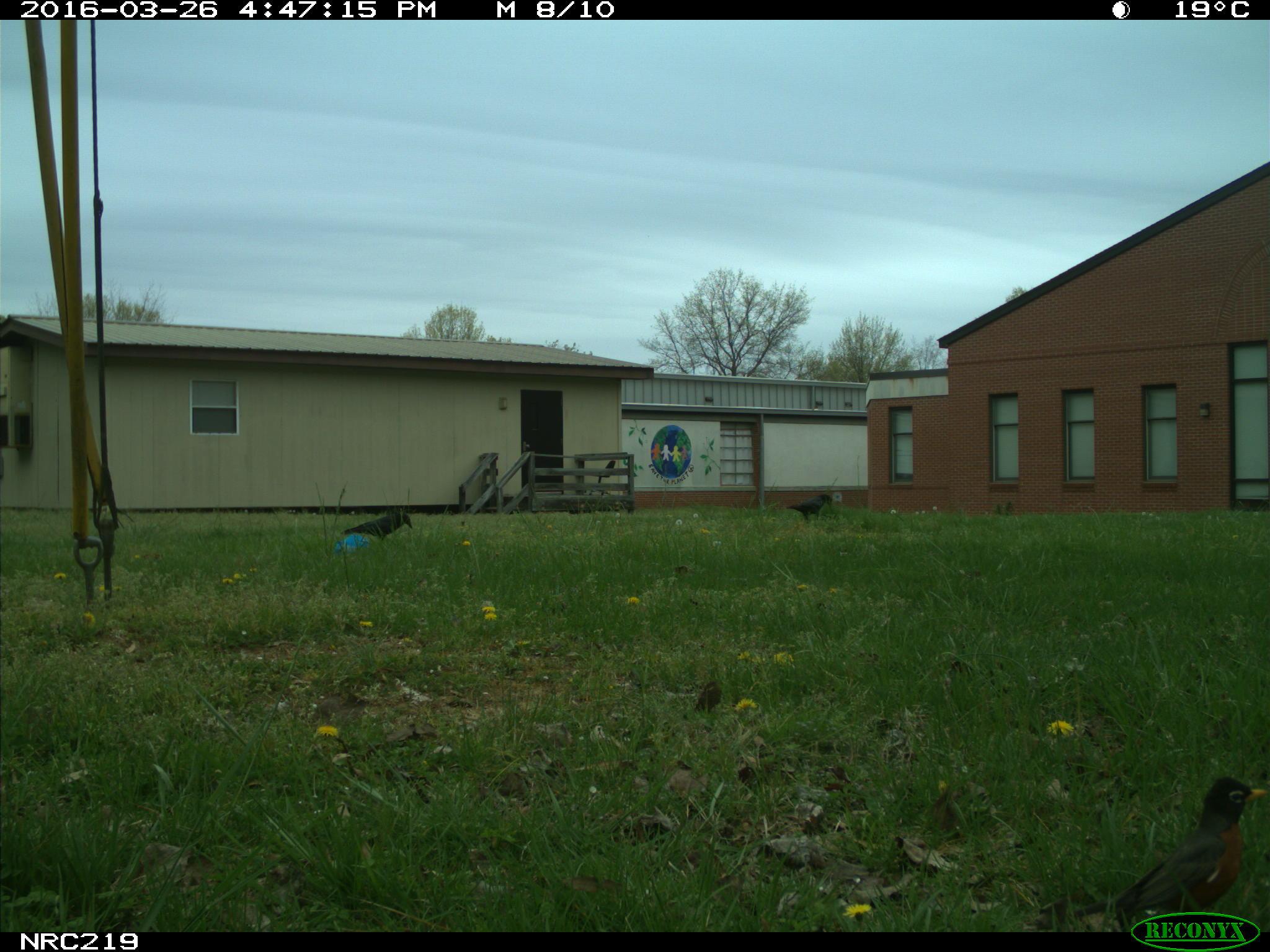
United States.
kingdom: Animalia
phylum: Chordata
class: Aves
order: Passeriformes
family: Corvidae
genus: Corvus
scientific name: Corvus brachyrhynchos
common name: american crow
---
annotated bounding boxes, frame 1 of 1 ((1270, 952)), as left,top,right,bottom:
American Crow: 1092,764,1265,924; 338,500,416,551; 777,477,835,526; 681,664,727,716